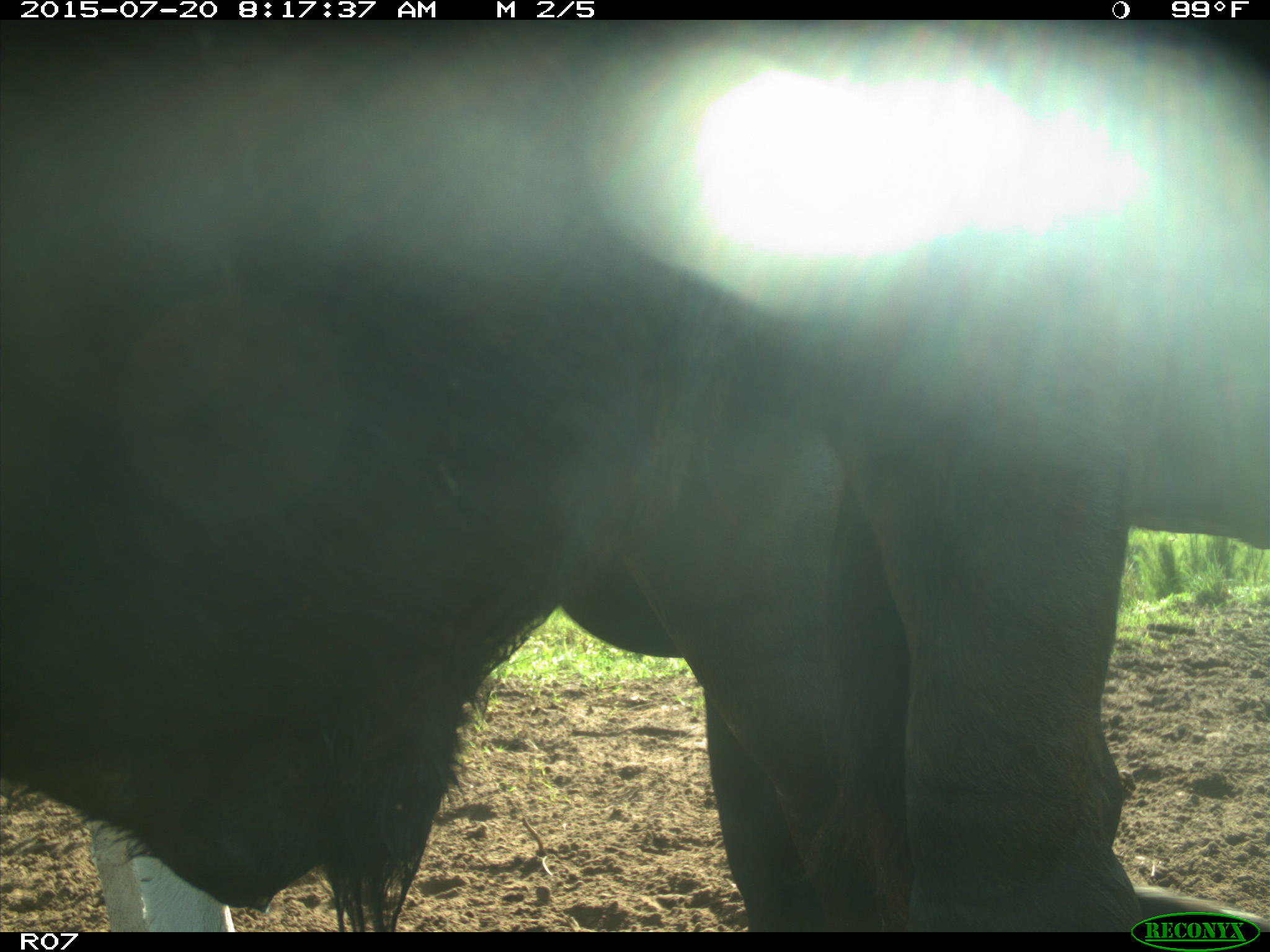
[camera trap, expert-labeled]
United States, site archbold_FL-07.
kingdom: Animalia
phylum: Chordata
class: Mammalia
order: Artiodactyla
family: Bovidae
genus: Bos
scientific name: Bos taurus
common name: domestic cow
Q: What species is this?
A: Bos taurus (domestic cow).